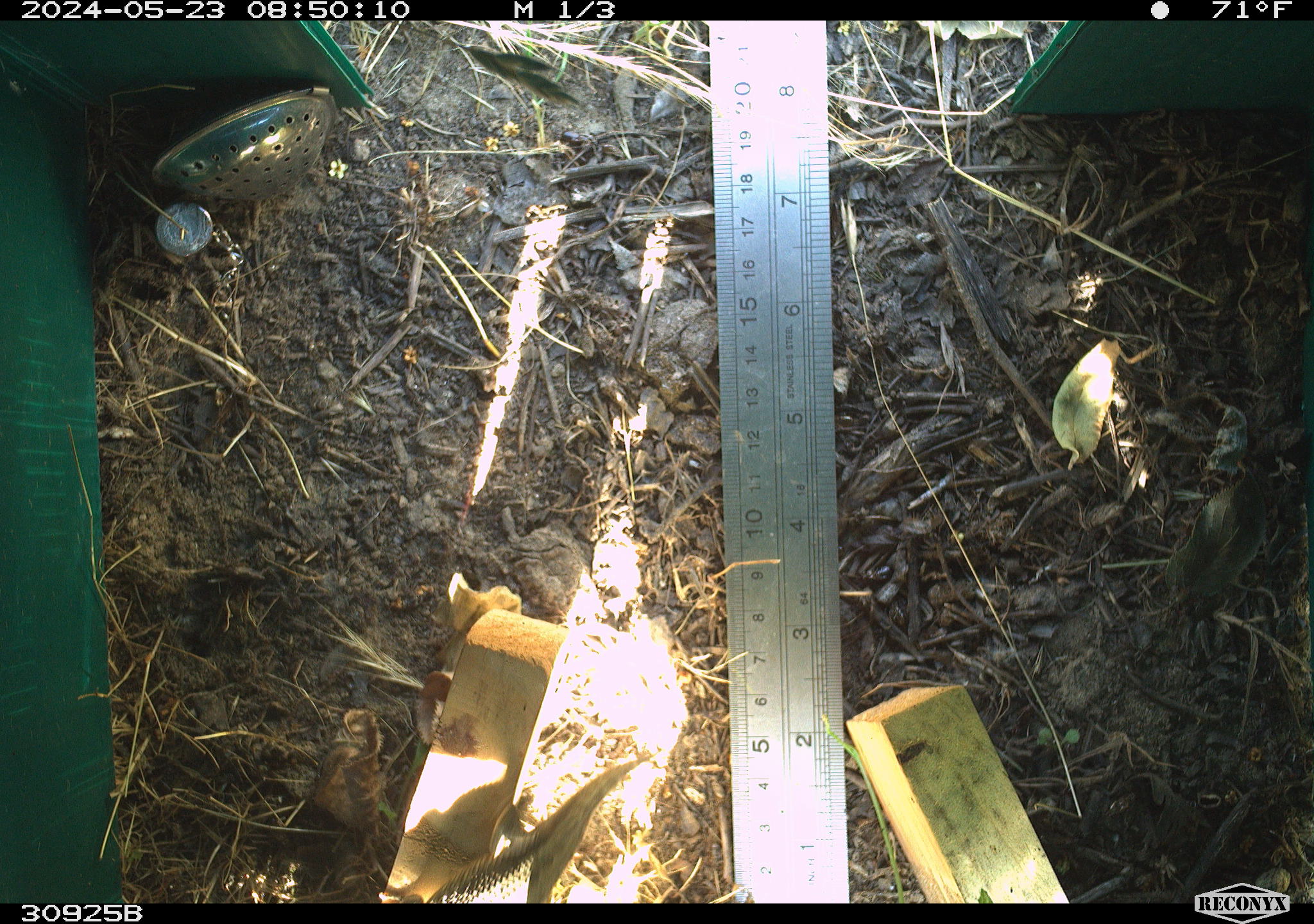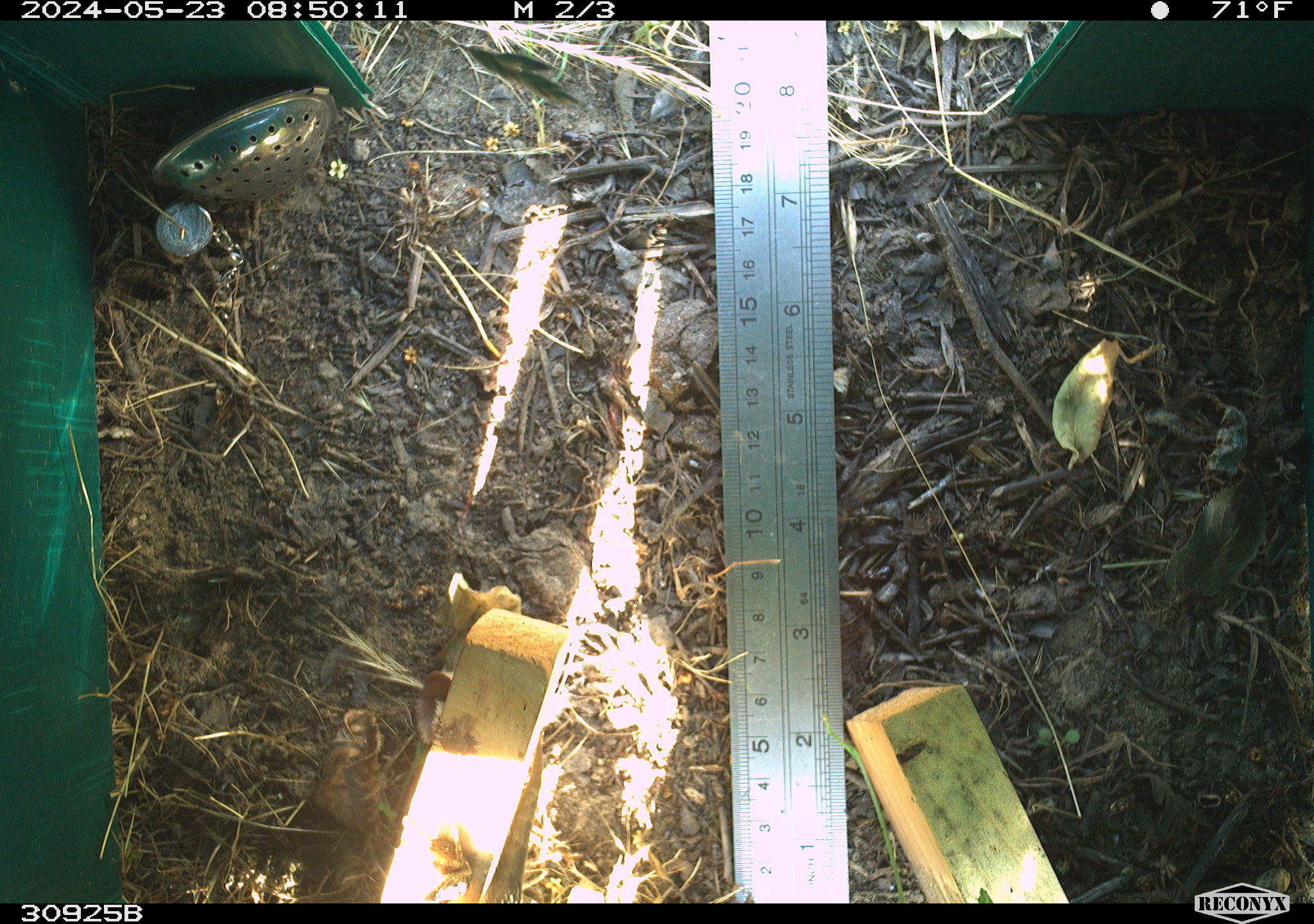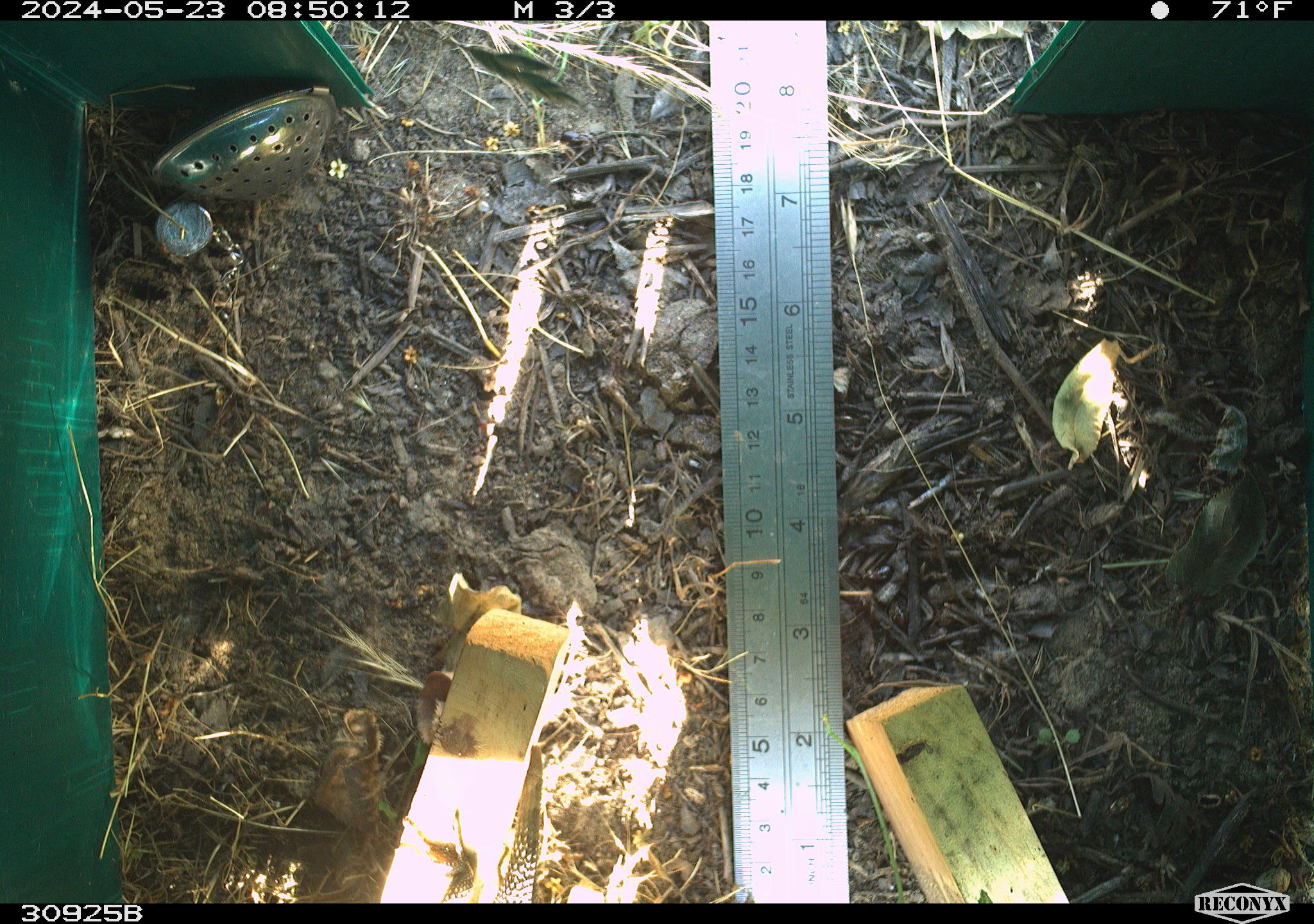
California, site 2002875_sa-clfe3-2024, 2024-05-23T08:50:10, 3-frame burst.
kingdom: Animalia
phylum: Chordata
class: Reptilia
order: Squamata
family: Phrynosomatidae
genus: Sceloporus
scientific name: Sceloporus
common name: spiny lizards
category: sceloporus species